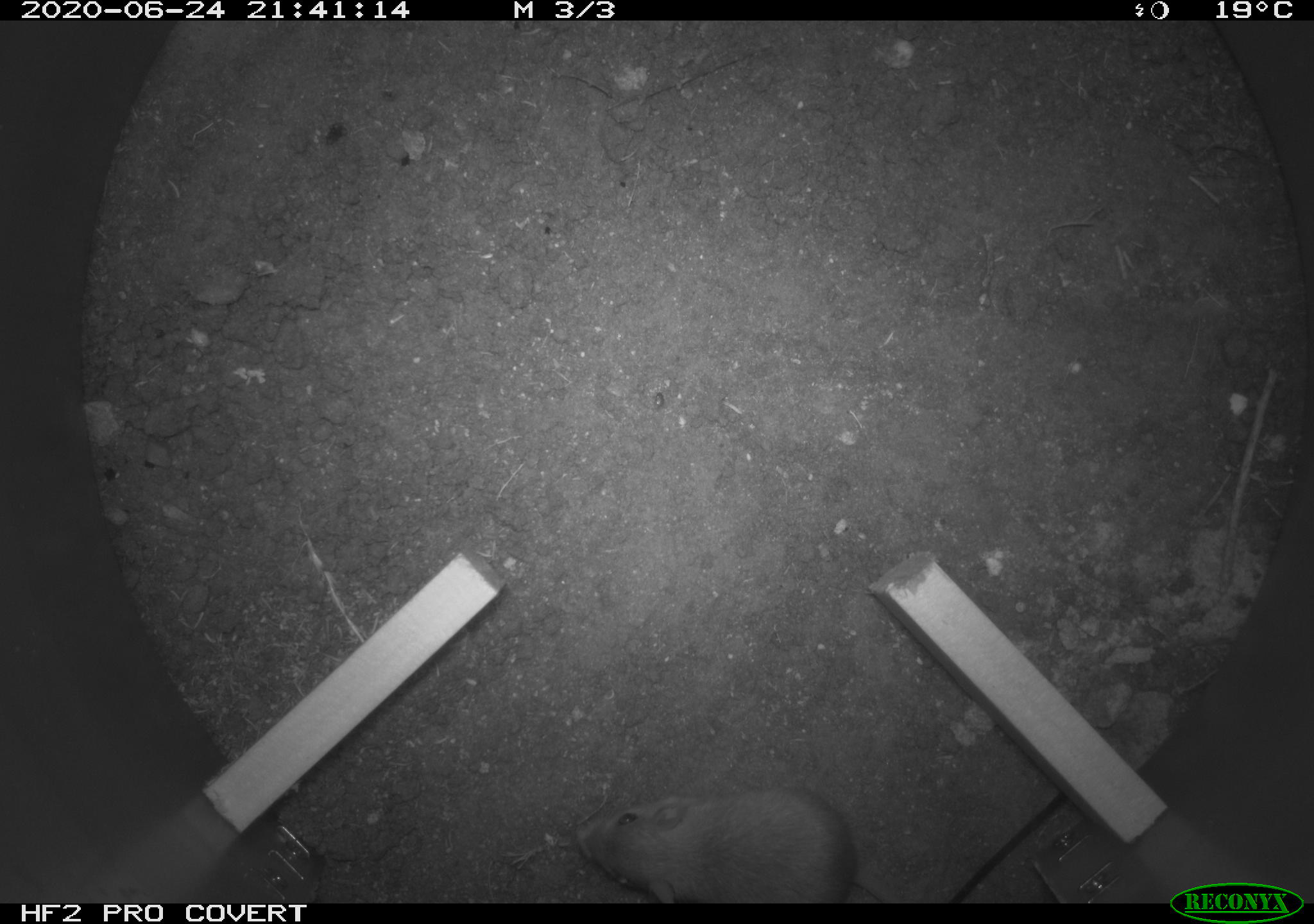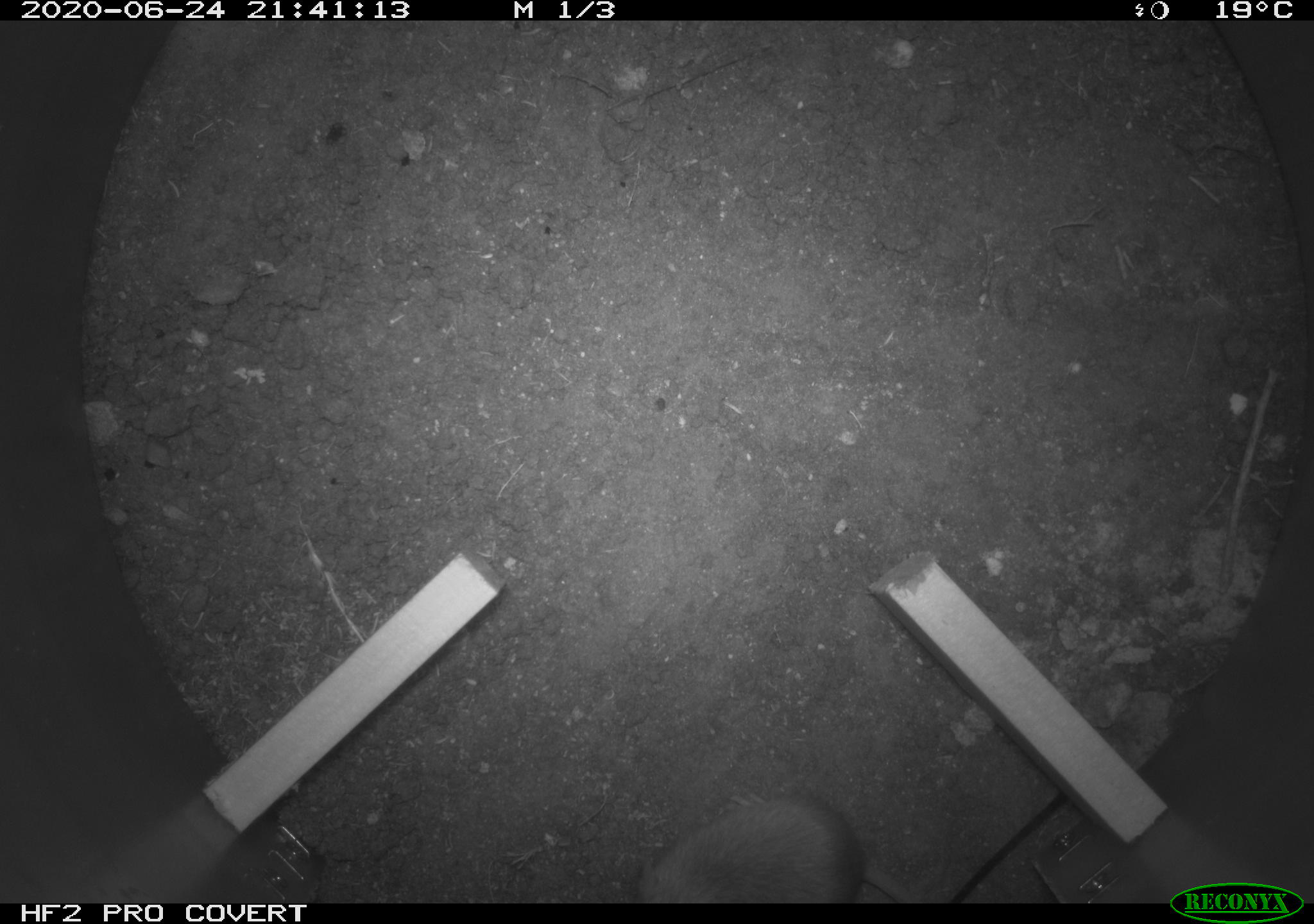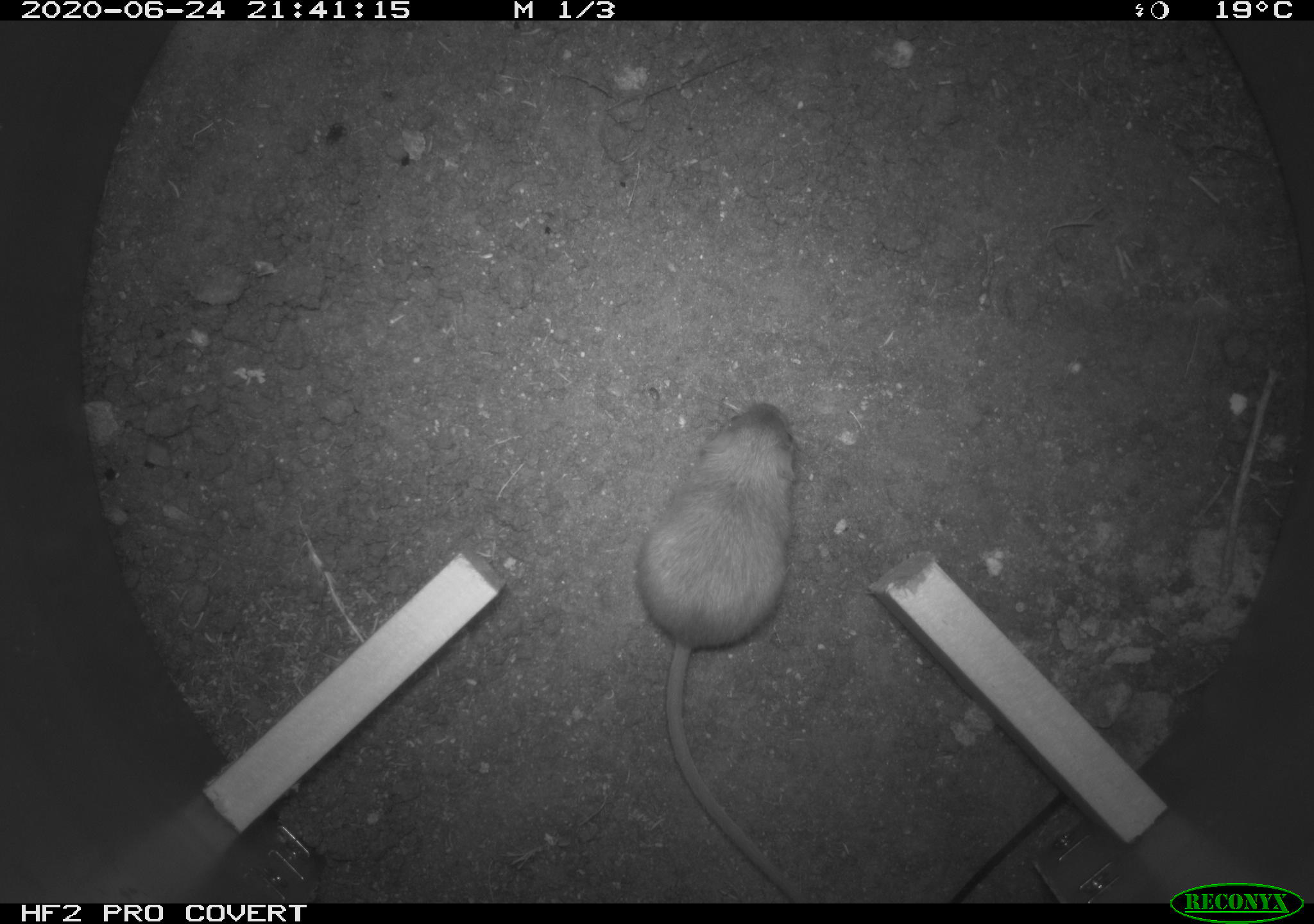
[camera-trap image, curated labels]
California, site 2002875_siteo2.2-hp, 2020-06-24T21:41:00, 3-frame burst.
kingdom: Animalia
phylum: Chordata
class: Mammalia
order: Rodentia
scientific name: Rodentia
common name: rodent